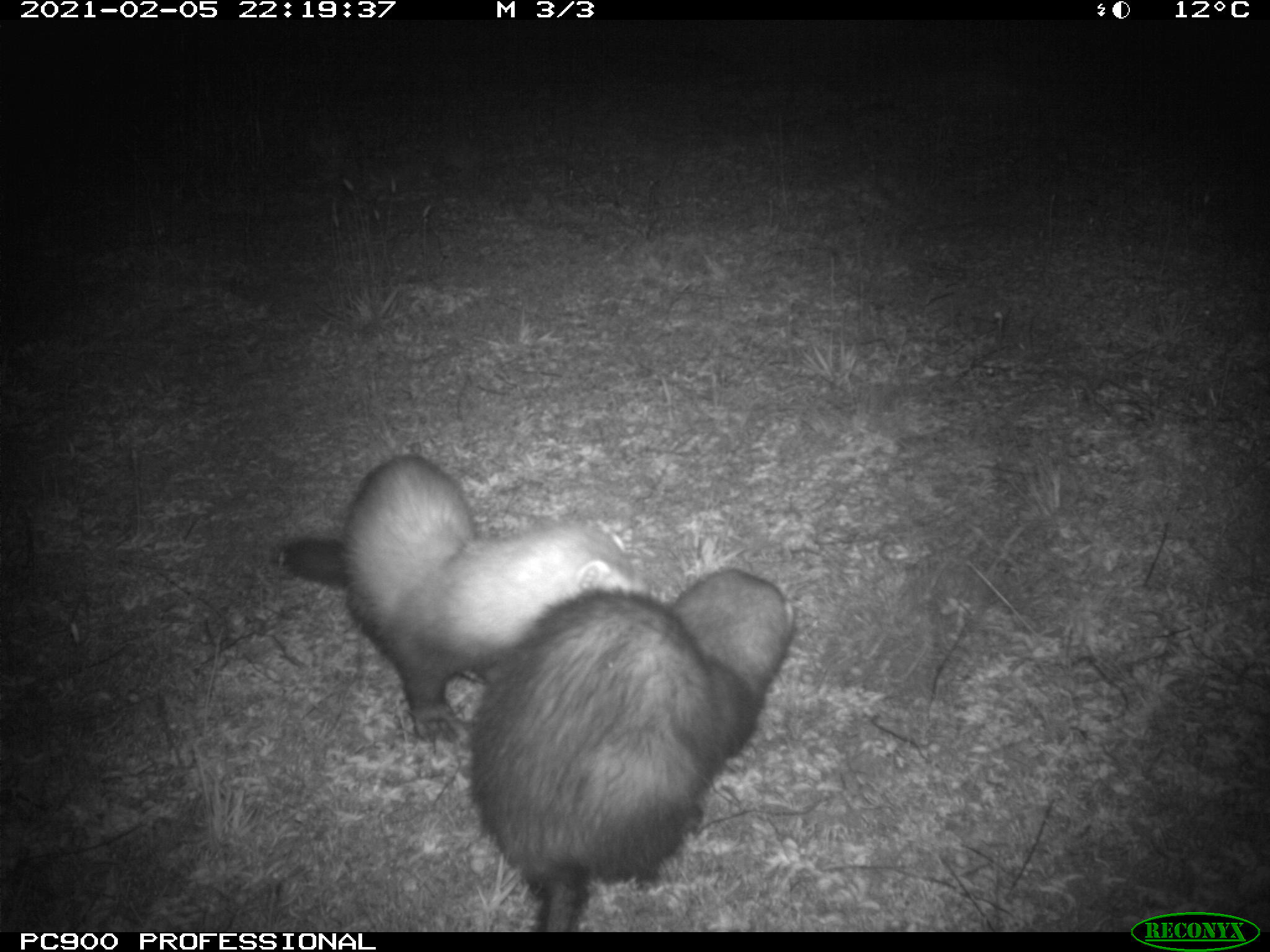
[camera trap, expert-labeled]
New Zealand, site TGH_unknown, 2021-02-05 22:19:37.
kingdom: Animalia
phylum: Chordata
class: Mammalia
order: Carnivora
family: Mustelidae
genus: Mustela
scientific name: Mustela furo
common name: ferret